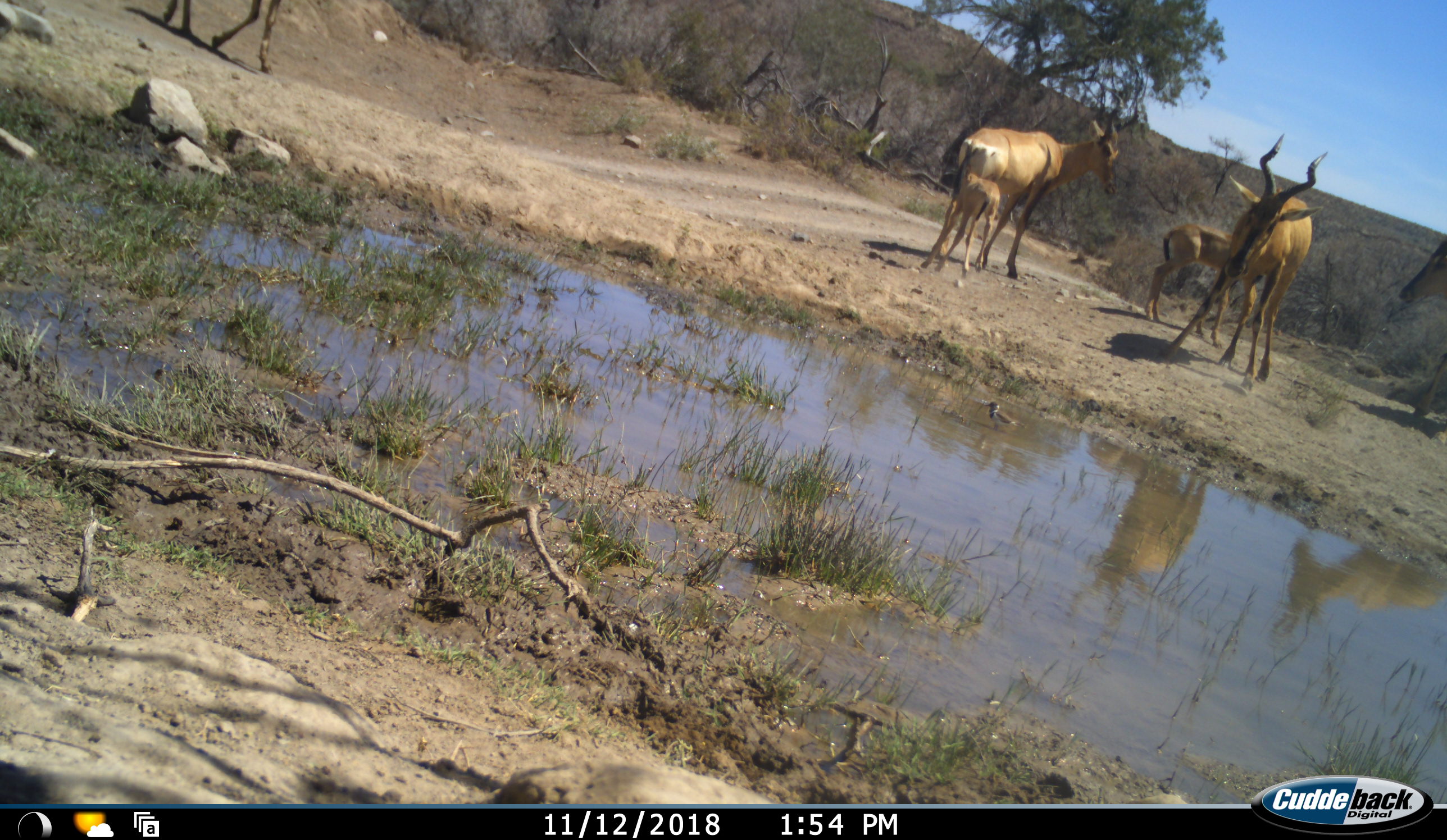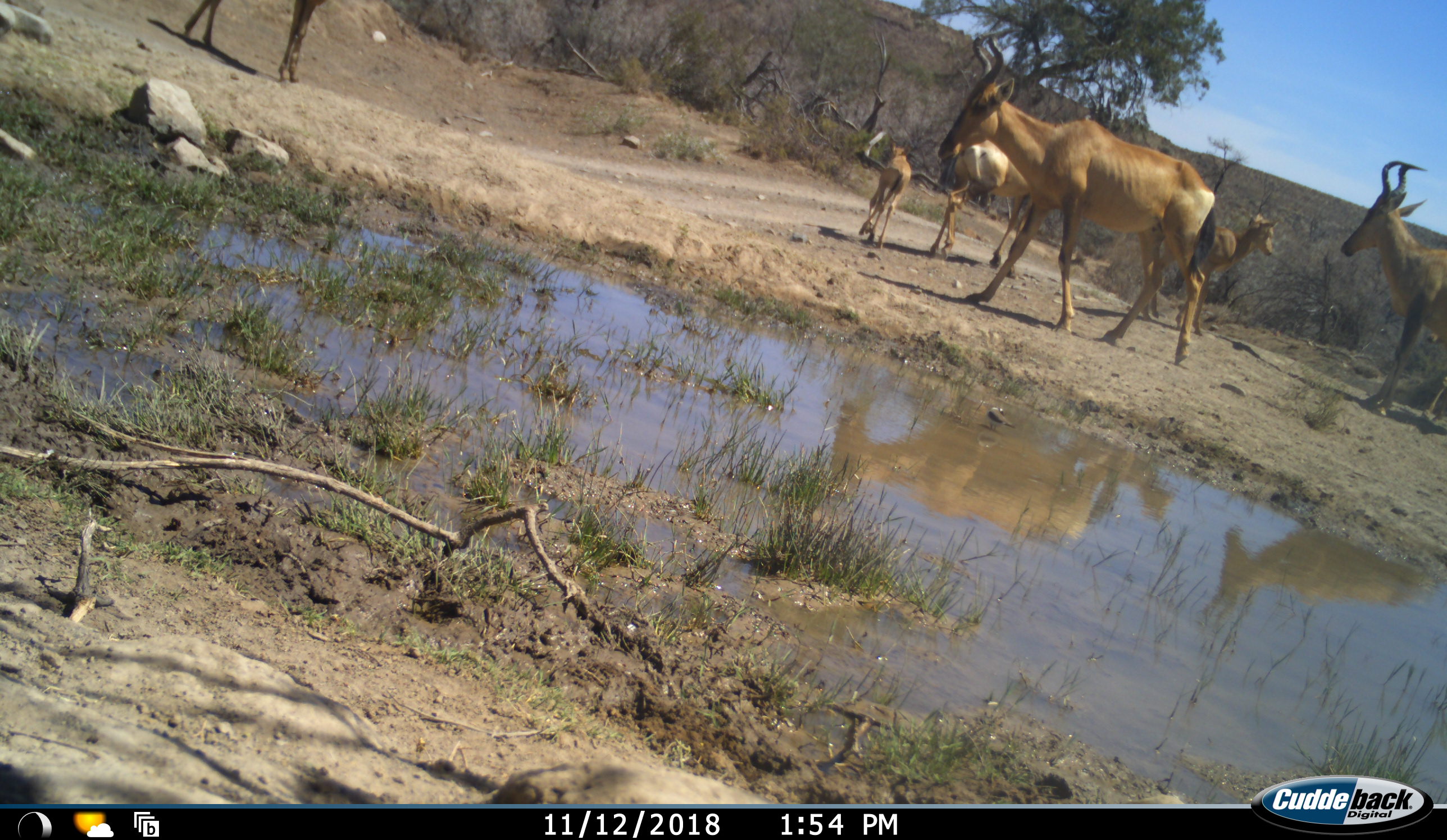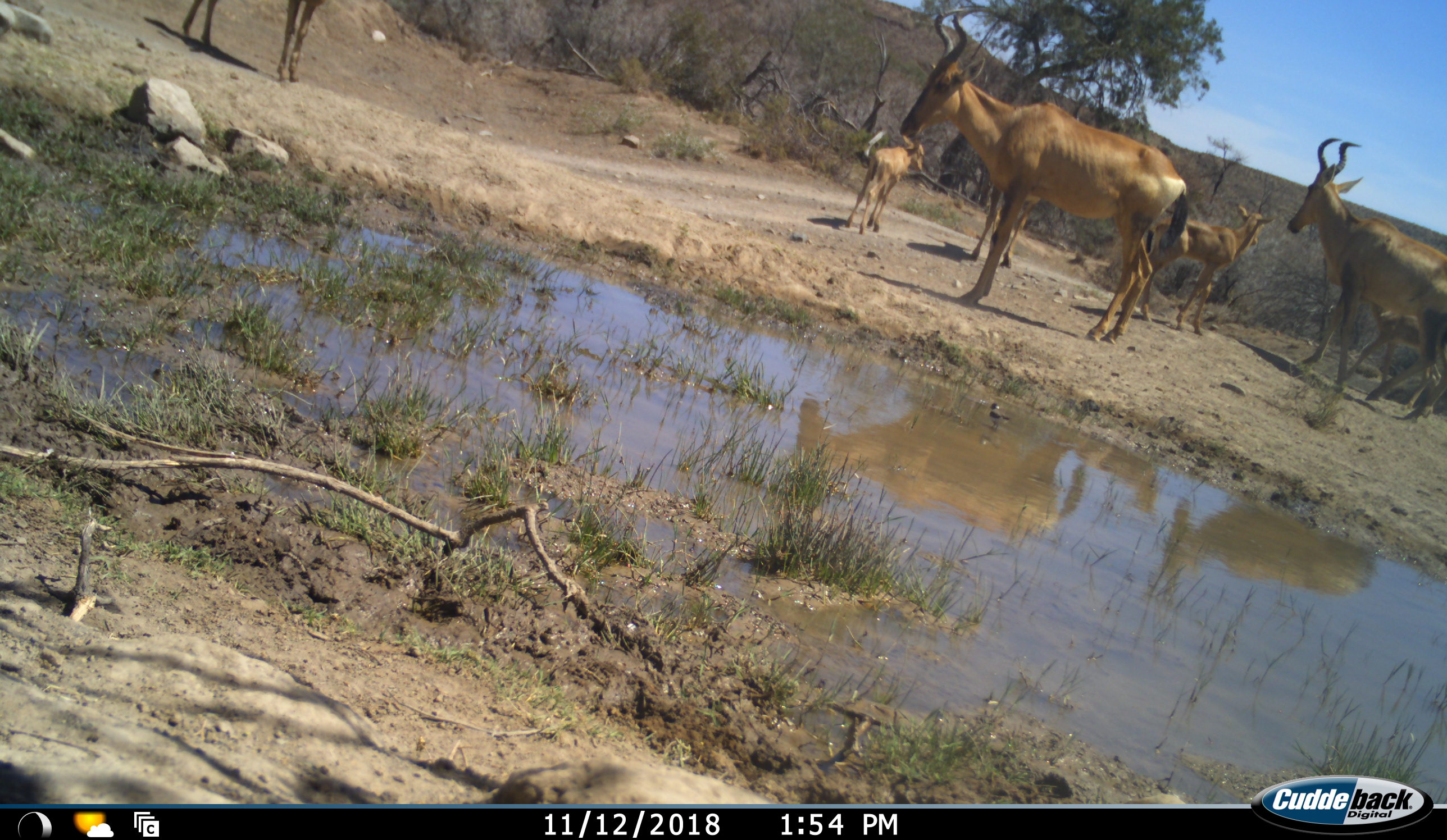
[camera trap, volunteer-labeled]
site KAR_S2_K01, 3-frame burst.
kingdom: Animalia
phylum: Chordata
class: Mammalia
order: Artiodactyla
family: Bovidae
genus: Alcelaphus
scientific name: Alcelaphus buselaphus caama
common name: red hartebeest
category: hartebeestred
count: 6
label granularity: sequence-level